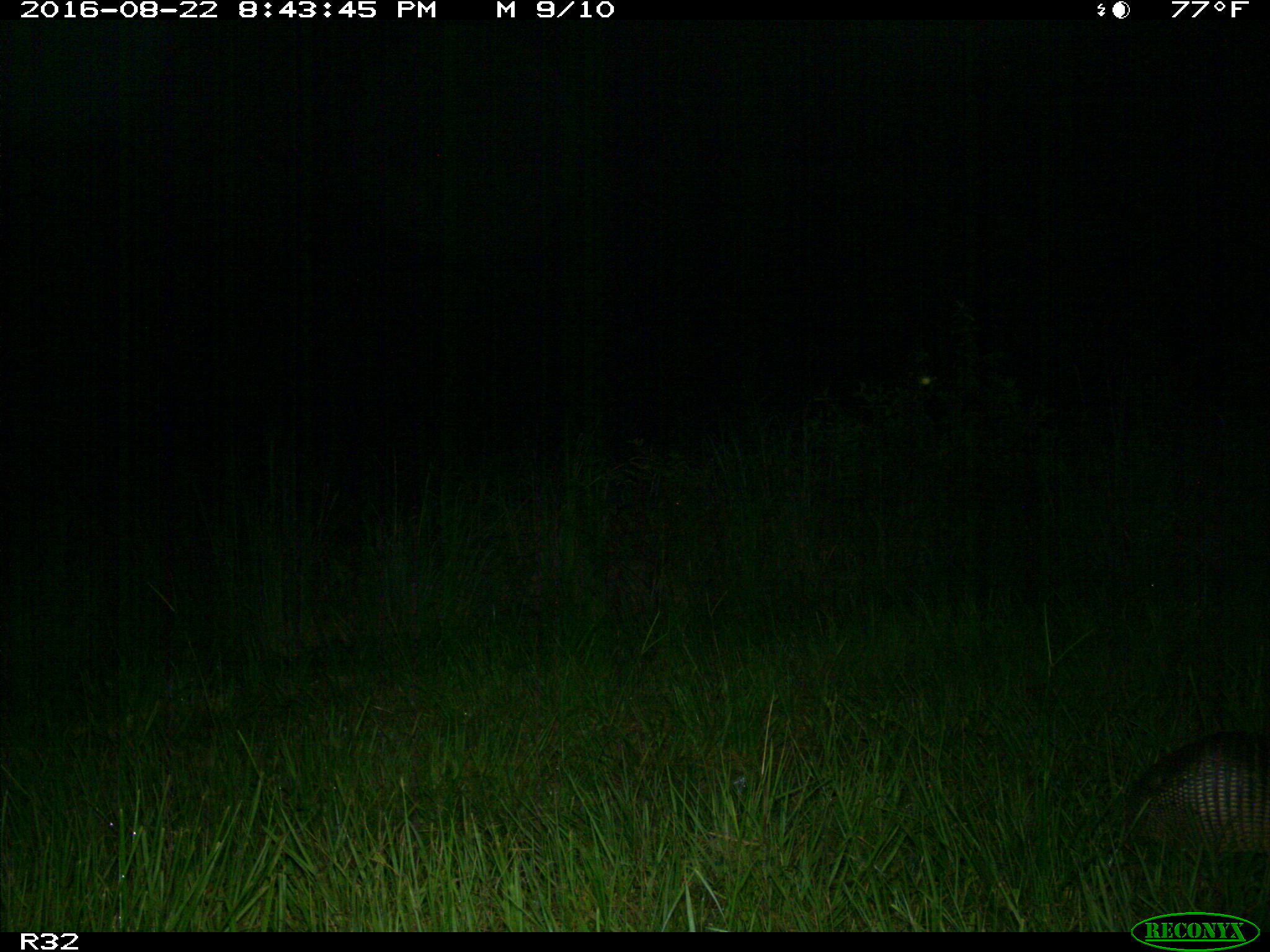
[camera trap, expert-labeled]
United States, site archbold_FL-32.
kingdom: Animalia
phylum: Chordata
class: Mammalia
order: Cingulata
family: Dasypodidae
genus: Dasypus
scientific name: Dasypus novemcinctus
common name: nine-banded armadillo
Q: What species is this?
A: Dasypus novemcinctus (nine-banded armadillo).